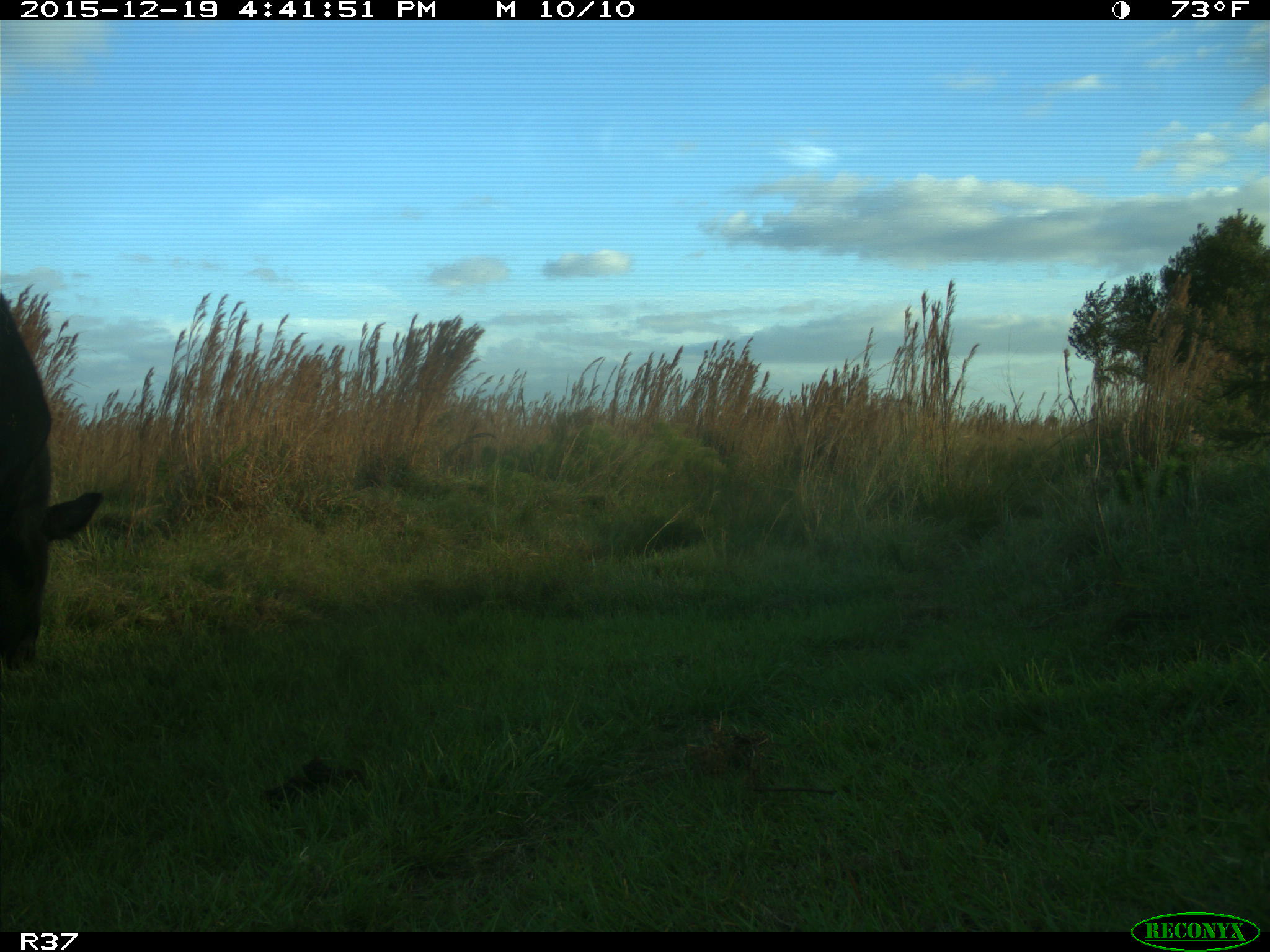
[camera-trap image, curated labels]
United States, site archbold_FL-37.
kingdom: Animalia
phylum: Chordata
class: Mammalia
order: Artiodactyla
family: Bovidae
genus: Bos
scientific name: Bos taurus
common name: domestic cow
Bos taurus (domestic cow).